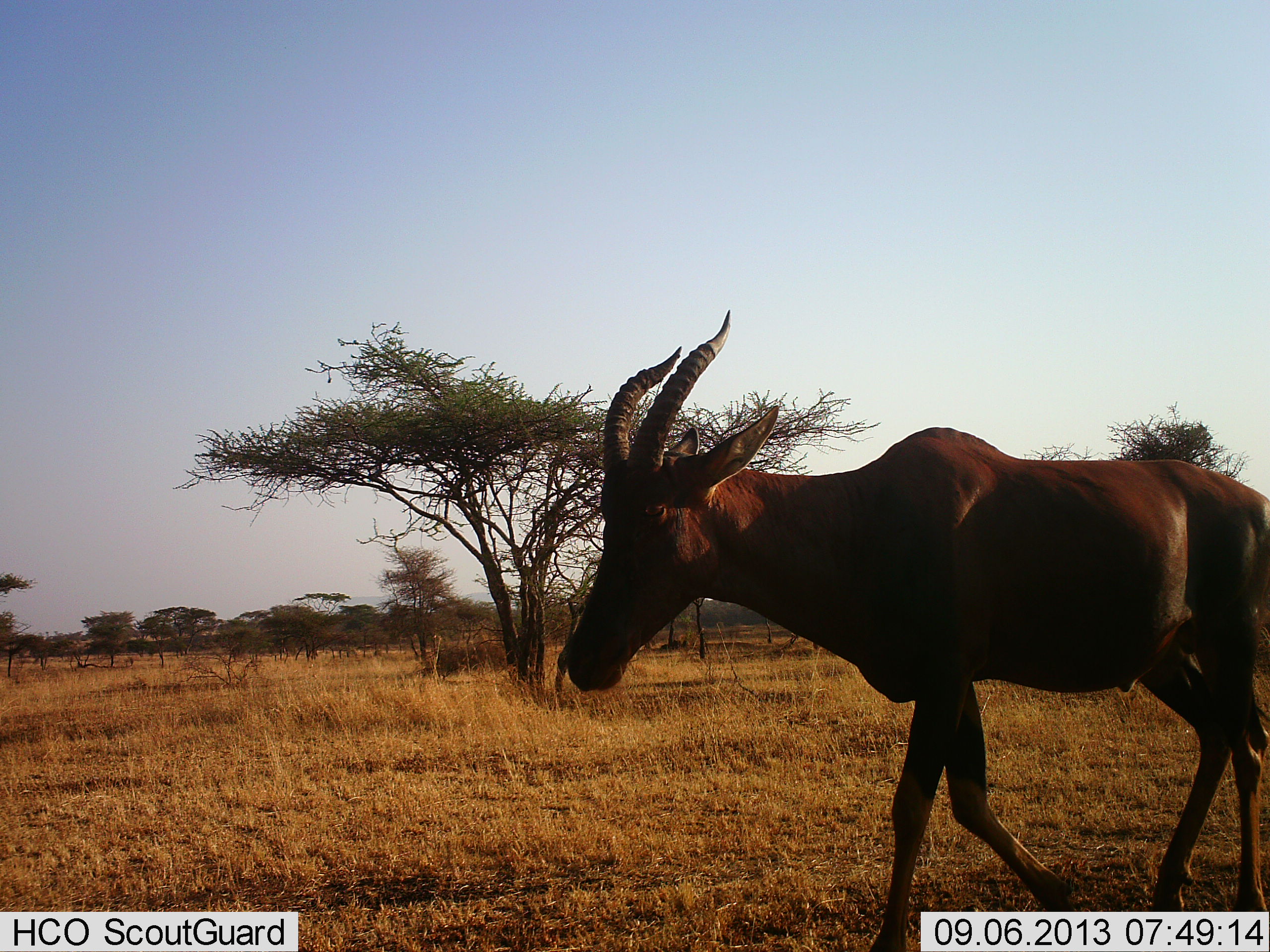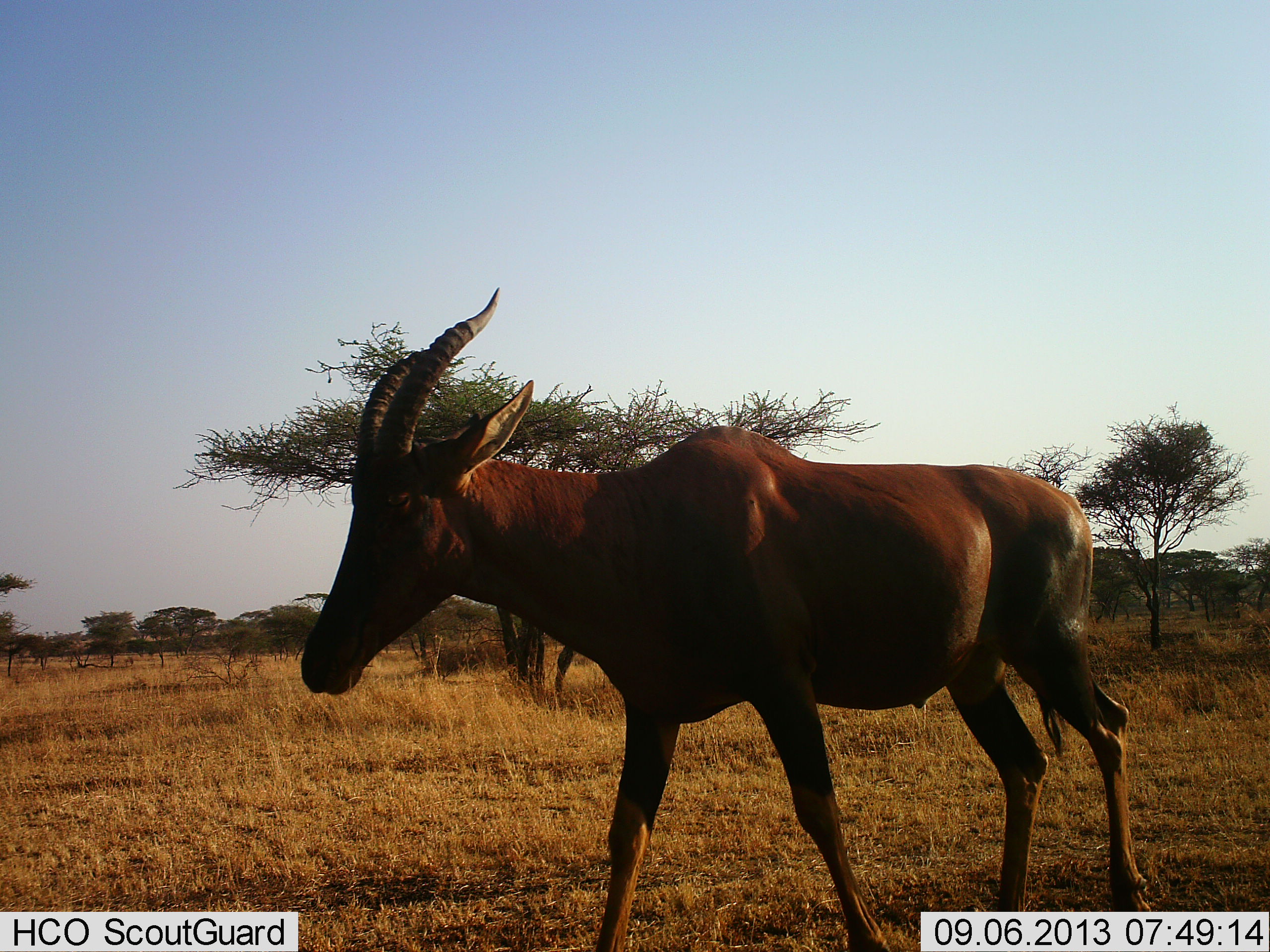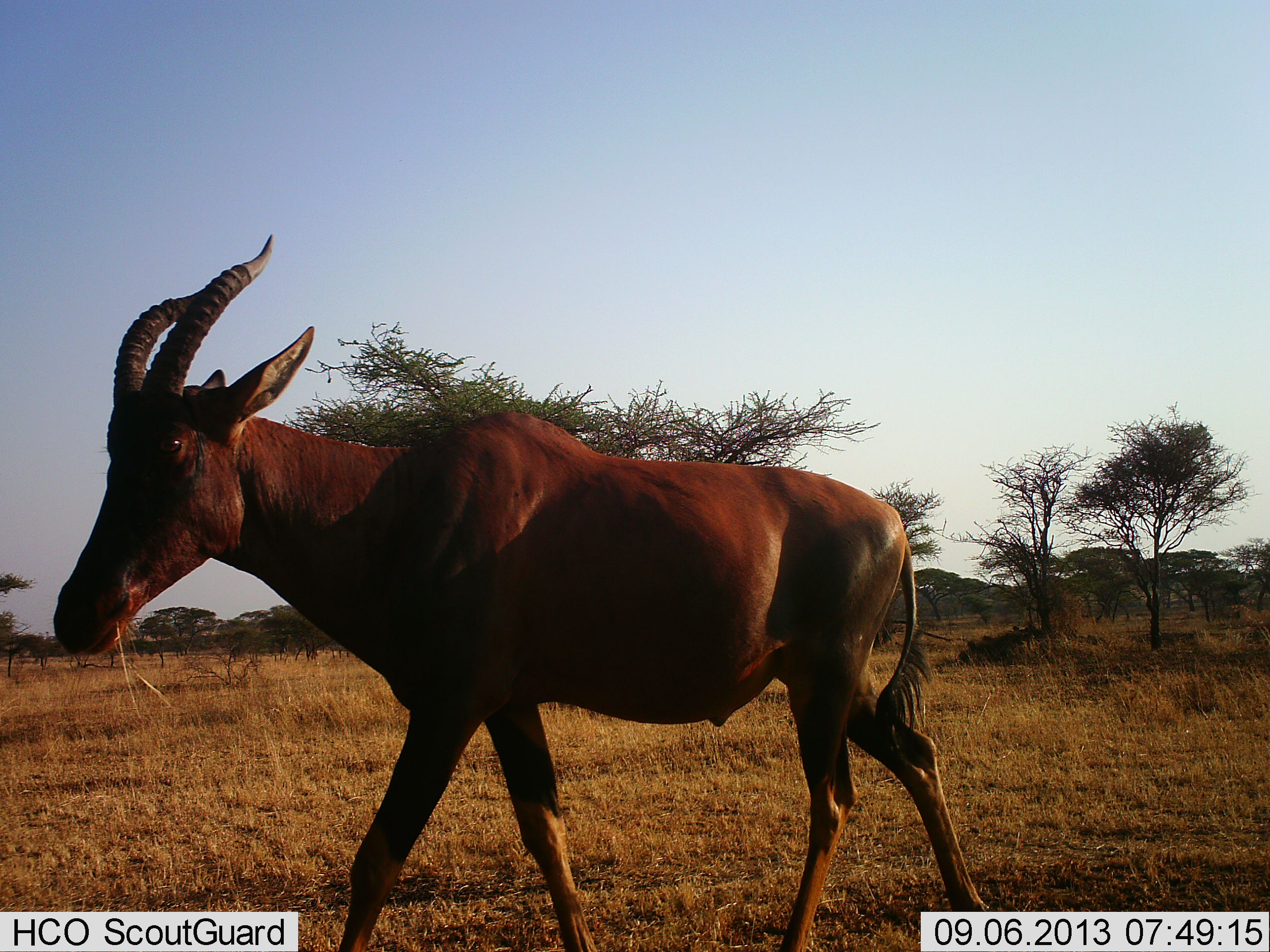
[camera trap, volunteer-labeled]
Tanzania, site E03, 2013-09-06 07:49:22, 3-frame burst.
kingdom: Animalia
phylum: Chordata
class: Mammalia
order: Artiodactyla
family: Bovidae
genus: Damaliscus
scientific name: Damaliscus lunatus jimela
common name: topi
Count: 1.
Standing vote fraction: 10%.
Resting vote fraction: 0%.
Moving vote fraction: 100%.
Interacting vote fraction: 0%.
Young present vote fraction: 0%.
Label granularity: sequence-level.